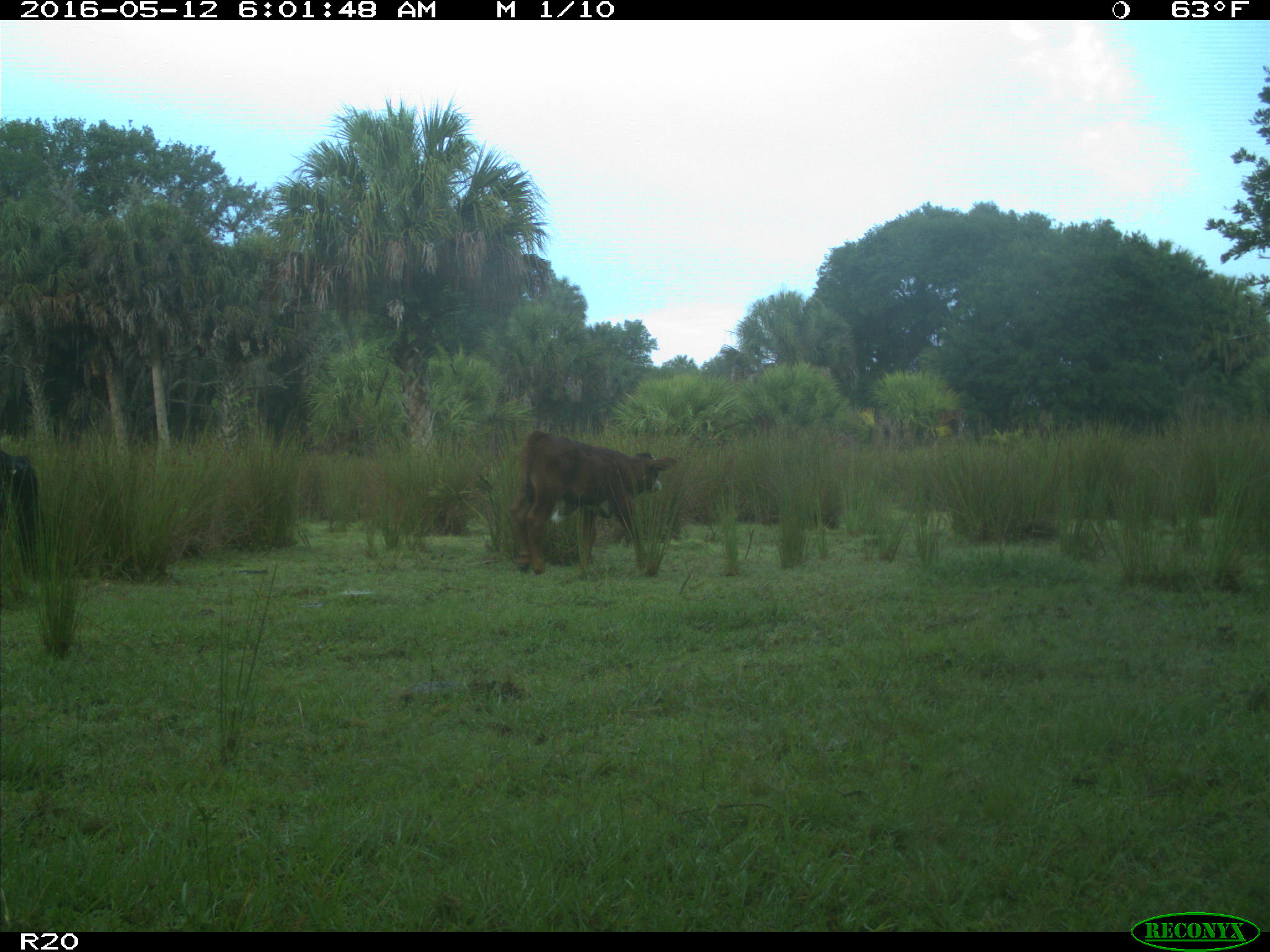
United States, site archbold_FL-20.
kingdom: Animalia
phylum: Chordata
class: Mammalia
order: Artiodactyla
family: Bovidae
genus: Bos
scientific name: Bos taurus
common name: domestic cow